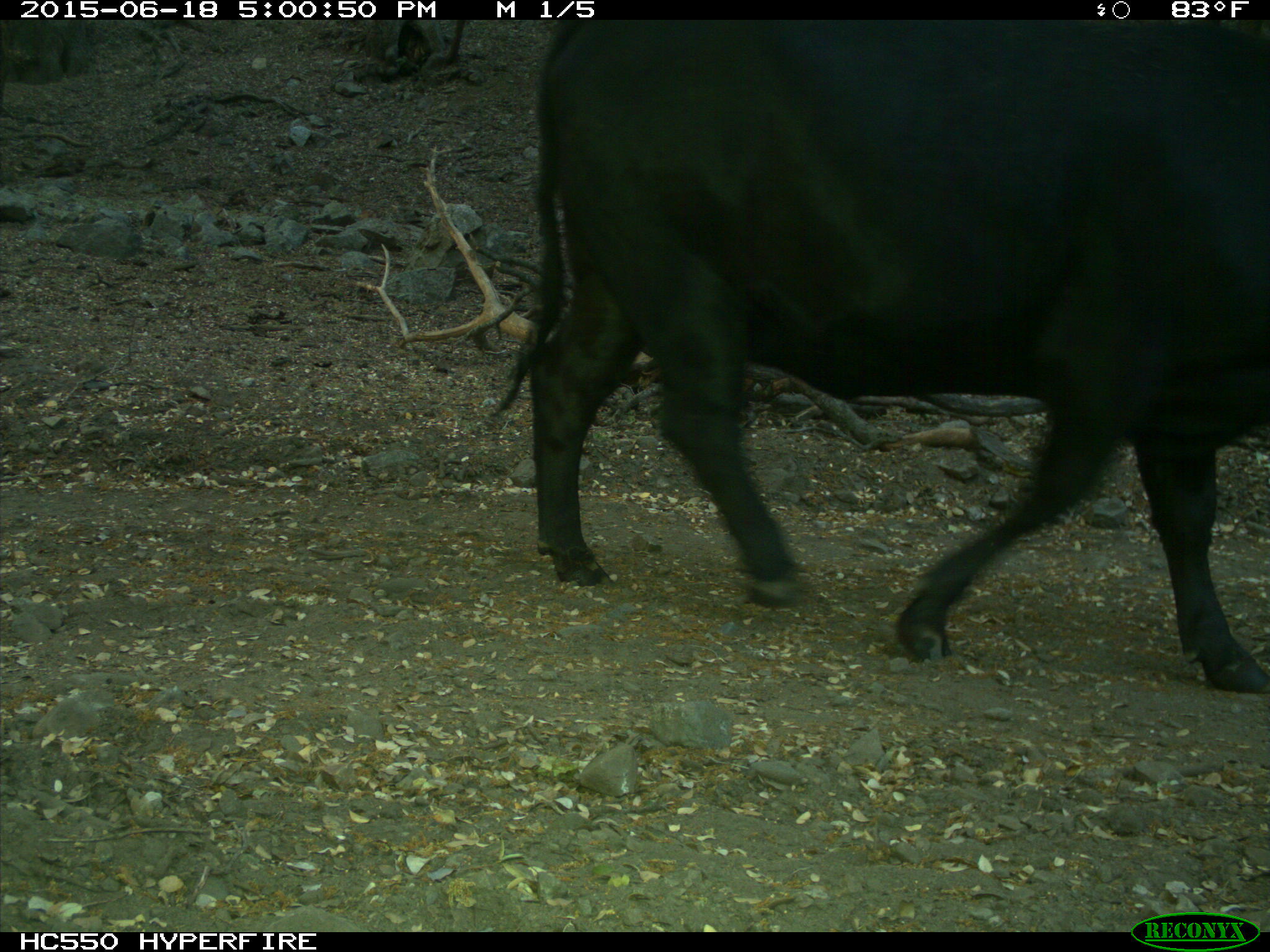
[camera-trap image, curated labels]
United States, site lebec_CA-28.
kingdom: Animalia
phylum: Chordata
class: Mammalia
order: Artiodactyla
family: Bovidae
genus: Bos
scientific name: Bos taurus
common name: domestic cow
Bos taurus (domestic cow).